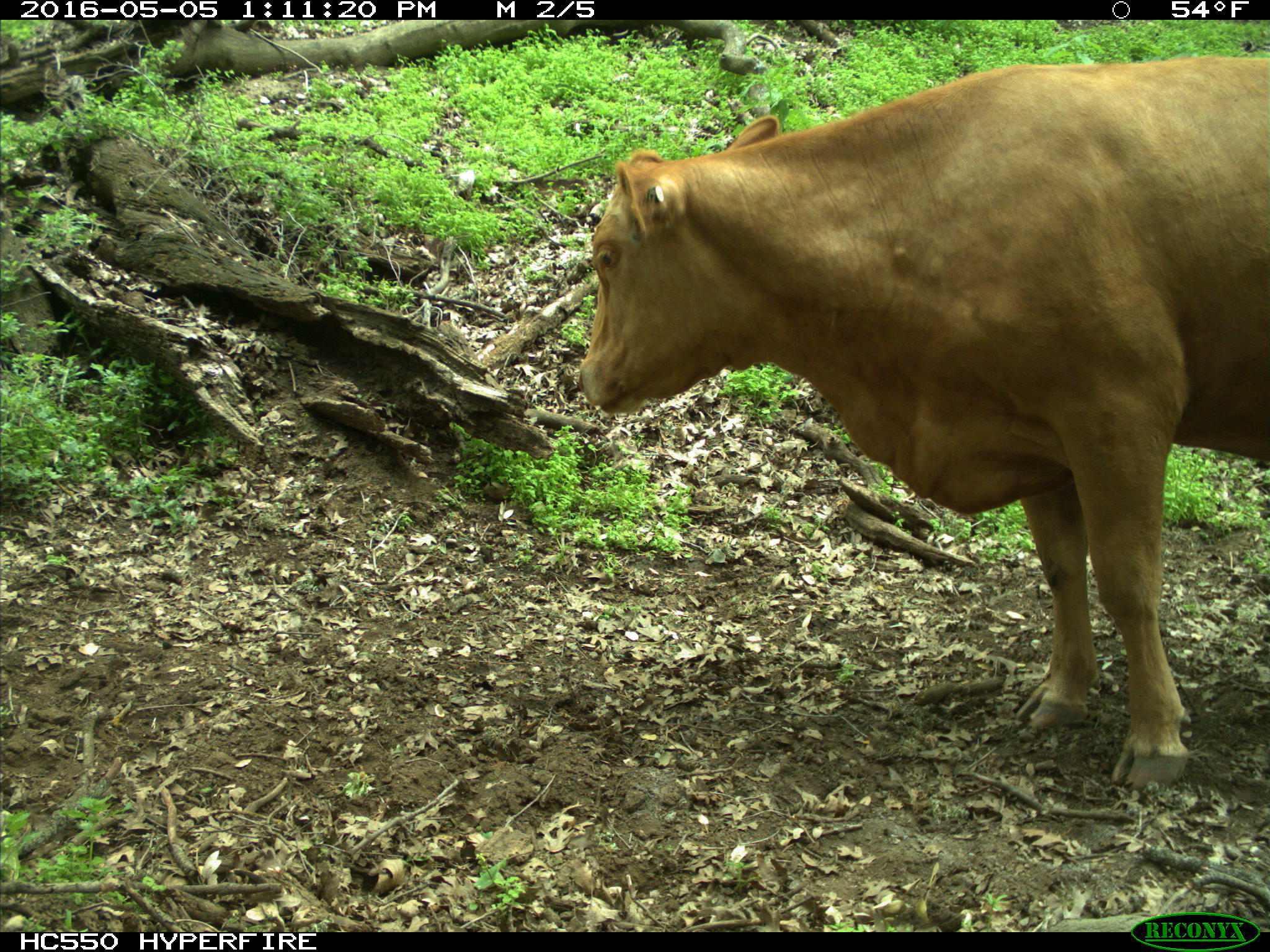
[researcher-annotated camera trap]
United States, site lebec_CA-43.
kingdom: Animalia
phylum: Chordata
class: Mammalia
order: Artiodactyla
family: Bovidae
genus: Bos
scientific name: Bos taurus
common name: domestic cow